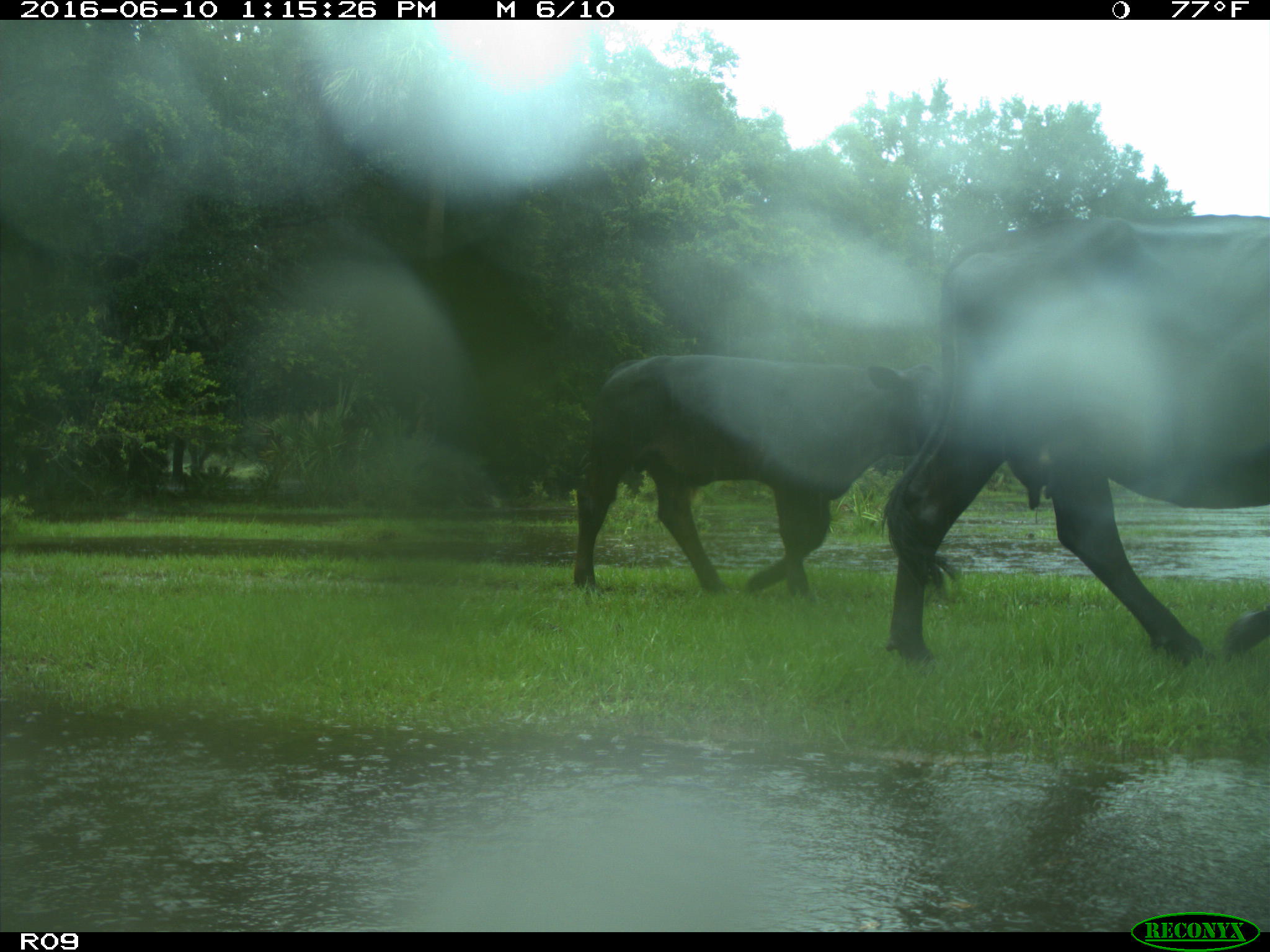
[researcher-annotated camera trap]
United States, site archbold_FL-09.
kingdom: Animalia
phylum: Chordata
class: Mammalia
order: Artiodactyla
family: Bovidae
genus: Bos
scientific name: Bos taurus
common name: domestic cow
Bos taurus (domestic cow).